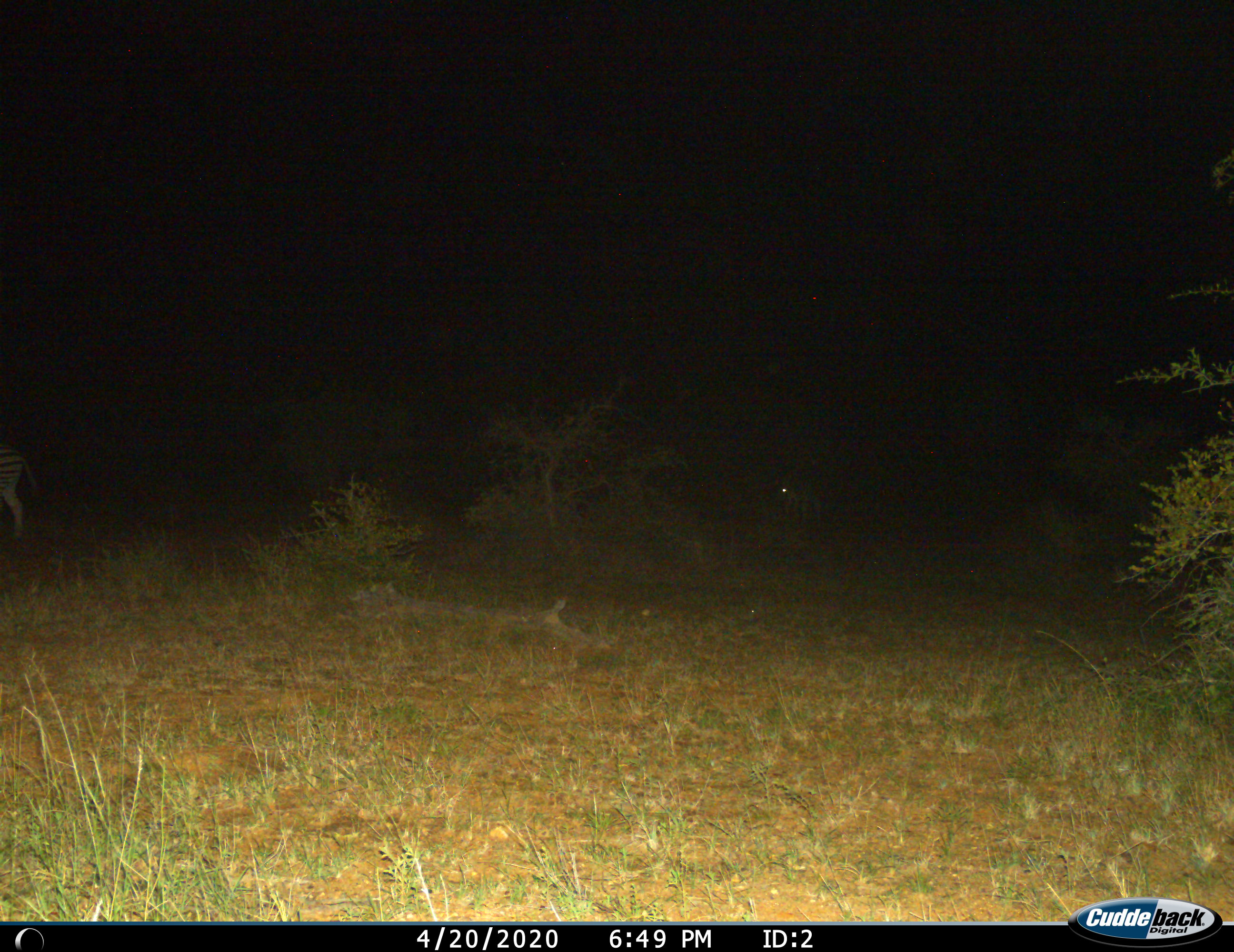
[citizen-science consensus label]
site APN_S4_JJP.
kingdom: Animalia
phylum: Chordata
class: Mammalia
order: Perissodactyla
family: Equidae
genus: Equus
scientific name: Equus quagga burchellii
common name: burchell's zebra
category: zebraburchells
Zebraburchells (burchell's zebra) (Equus quagga burchellii), count 1. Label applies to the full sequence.